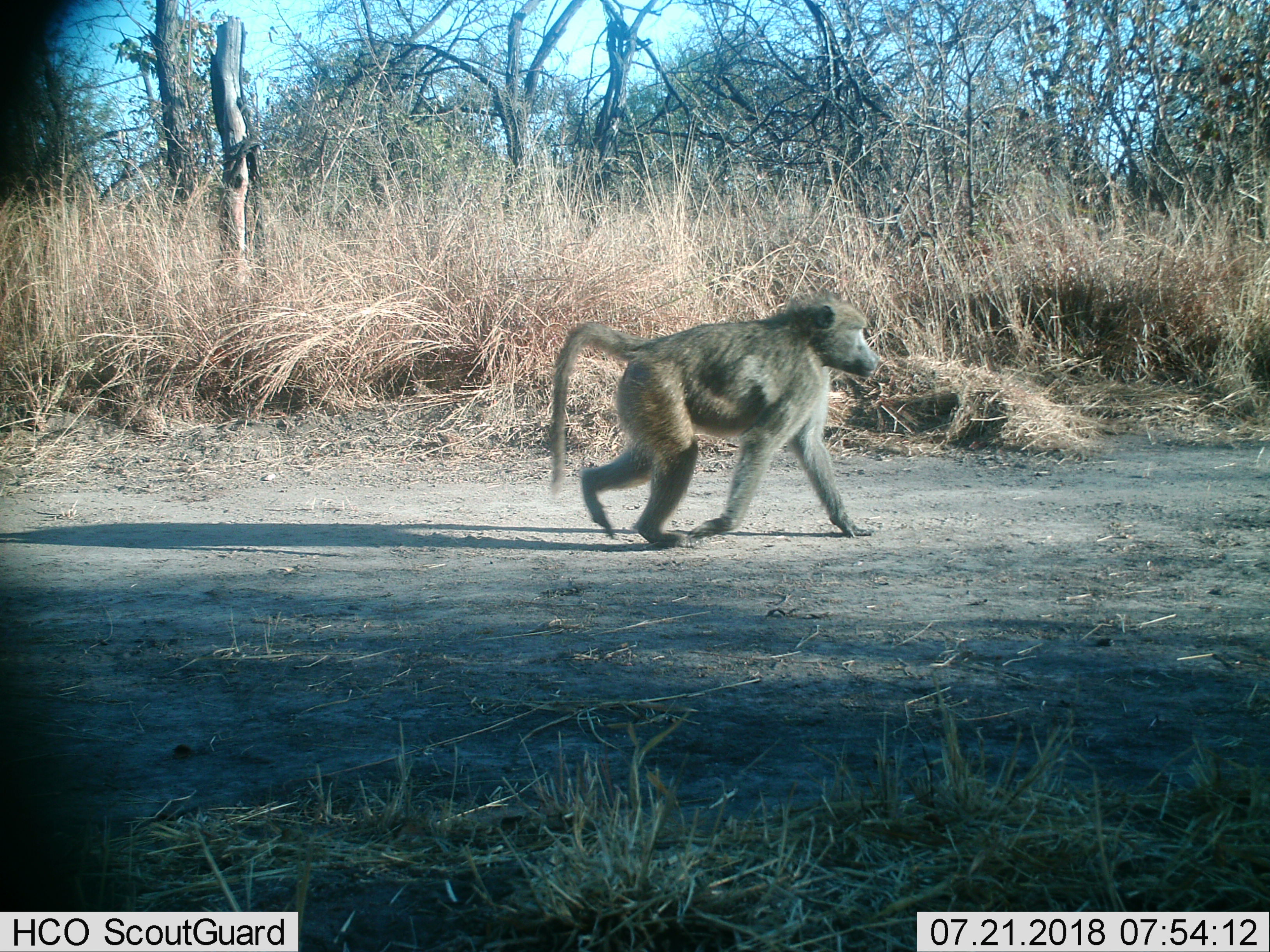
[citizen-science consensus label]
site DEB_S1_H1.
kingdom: Animalia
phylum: Chordata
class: Mammalia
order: Primates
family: Cercopithecidae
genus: Papio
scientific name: Papio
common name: baboon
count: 1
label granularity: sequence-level